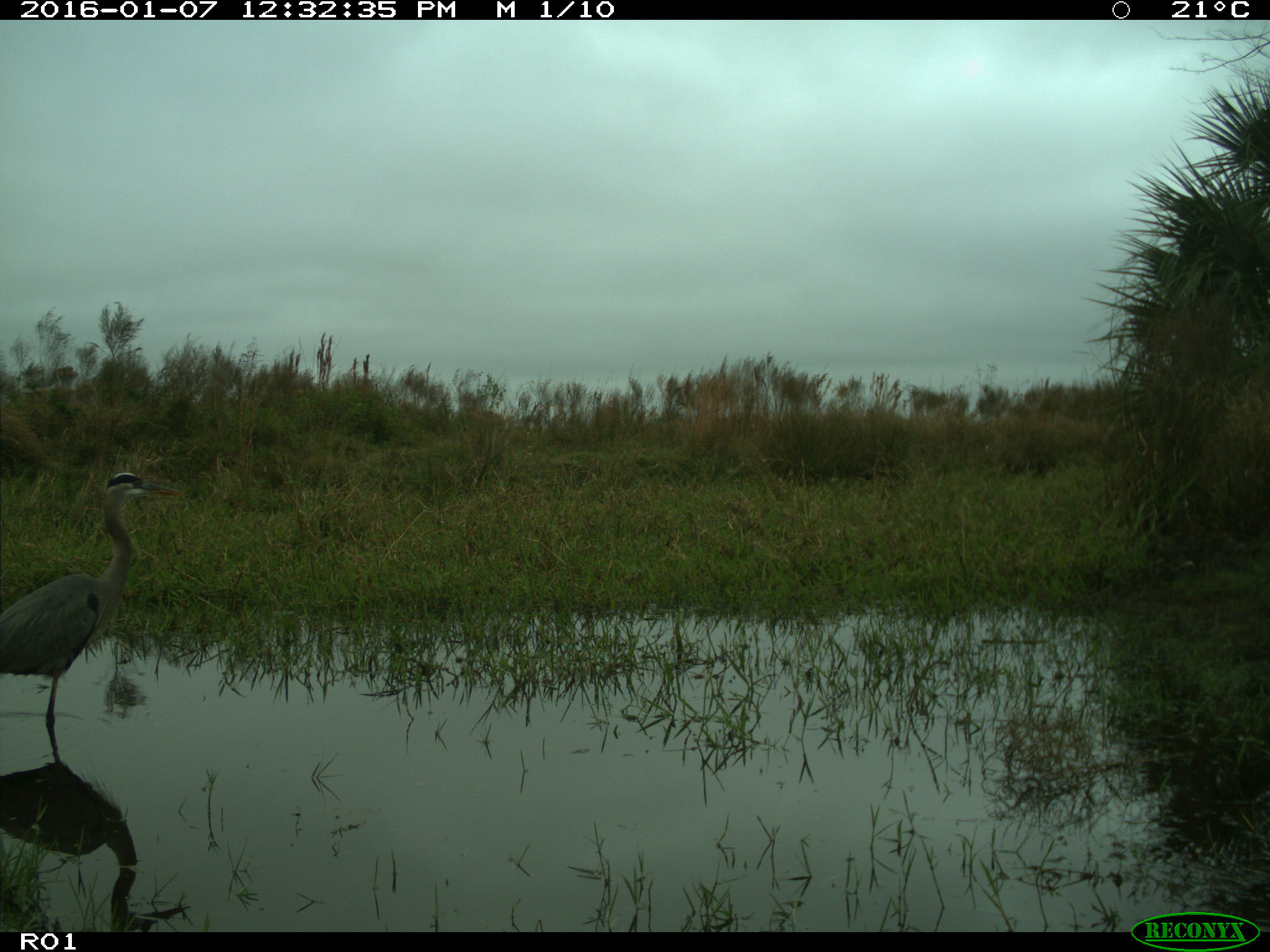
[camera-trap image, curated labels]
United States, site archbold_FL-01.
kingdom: Animalia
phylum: Chordata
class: Aves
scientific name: Aves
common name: birds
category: unidentified bird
Unidentified bird (birds) (Aves).